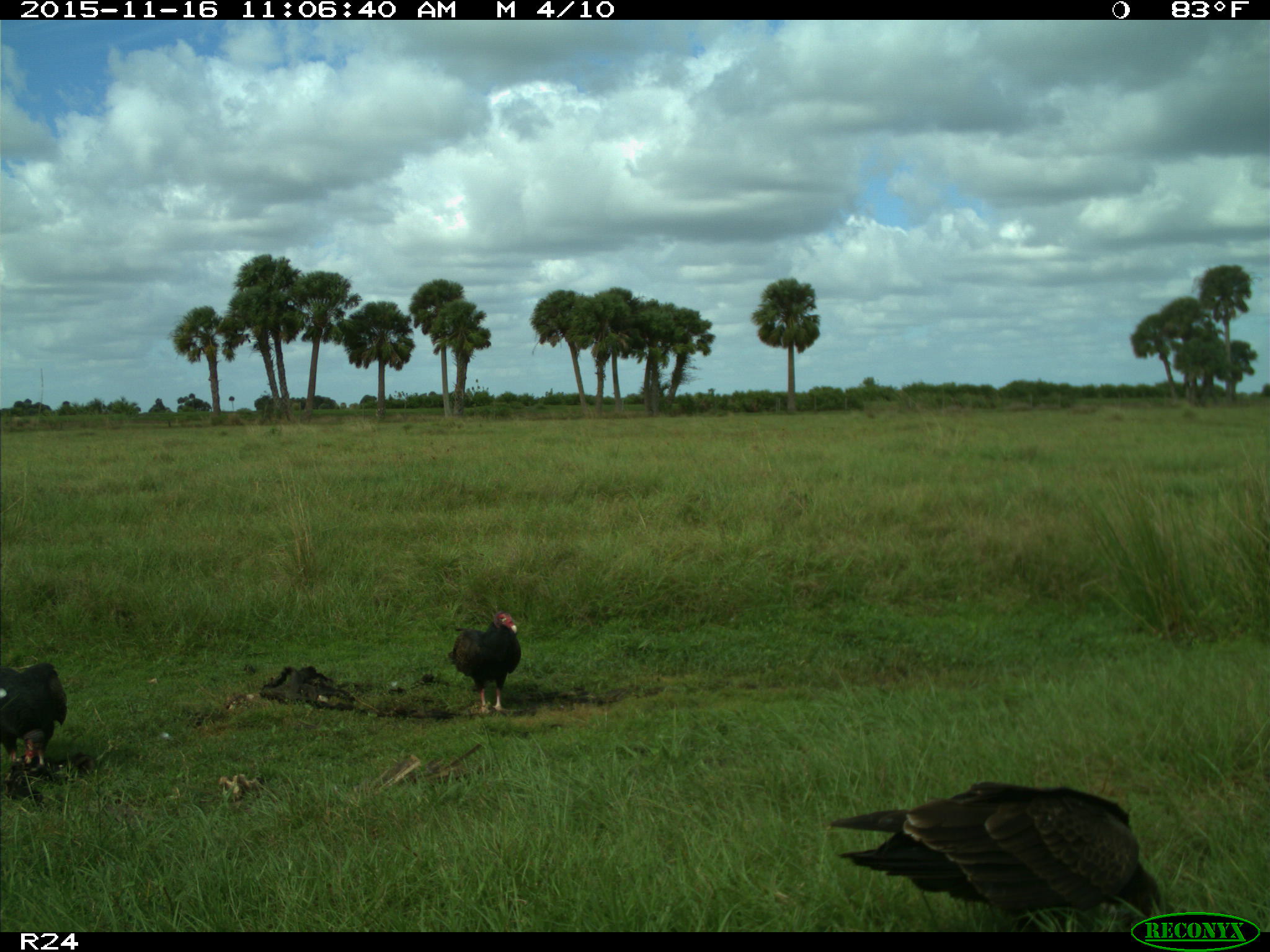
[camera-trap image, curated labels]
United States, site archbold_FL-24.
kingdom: Animalia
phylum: Chordata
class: Aves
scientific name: Aves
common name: birds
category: unidentified bird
Unidentified bird (birds) (Aves).